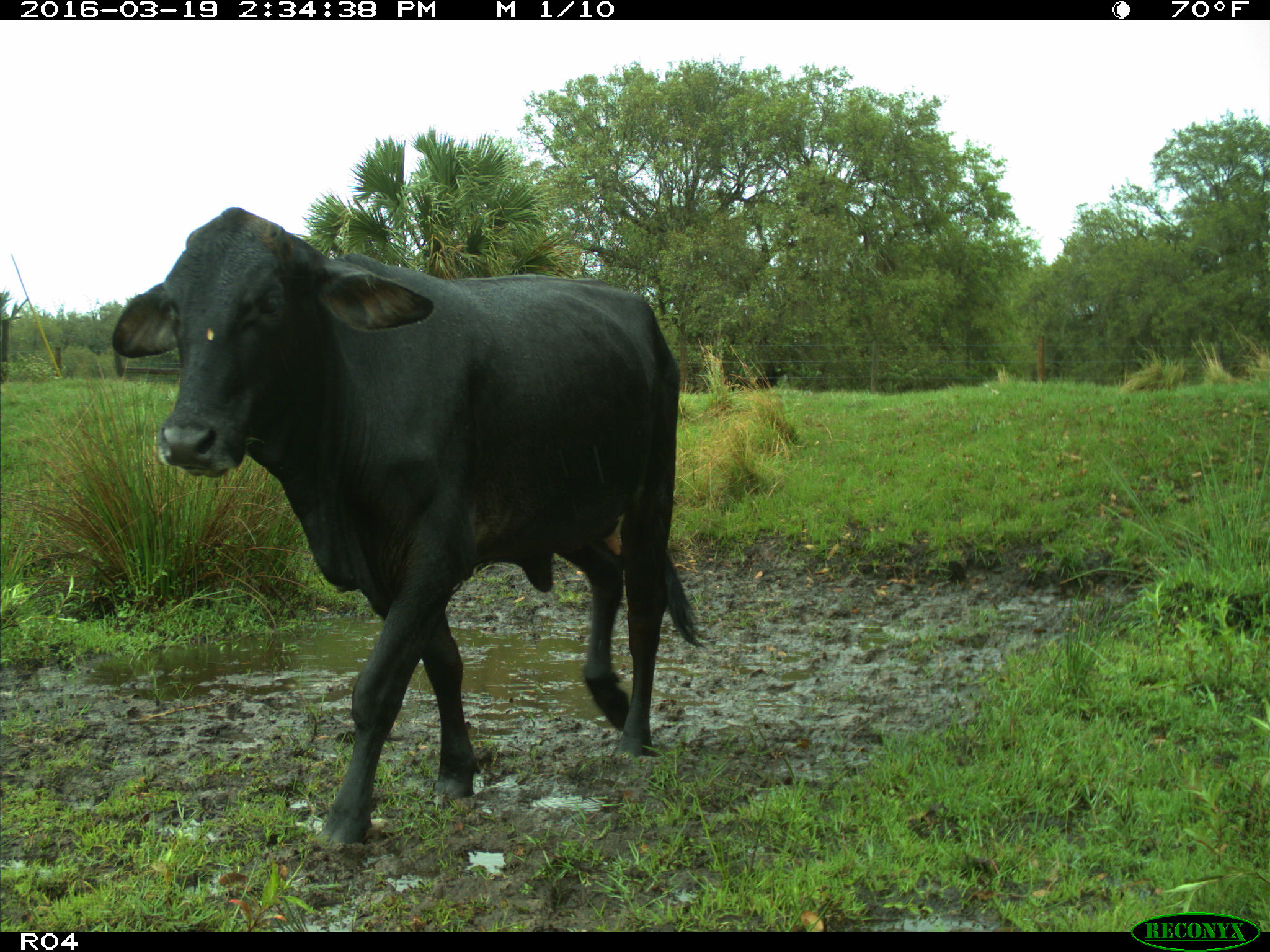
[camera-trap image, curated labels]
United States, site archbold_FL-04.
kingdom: Animalia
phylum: Chordata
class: Mammalia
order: Artiodactyla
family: Bovidae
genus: Bos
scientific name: Bos taurus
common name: domestic cow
Bos taurus (domestic cow).